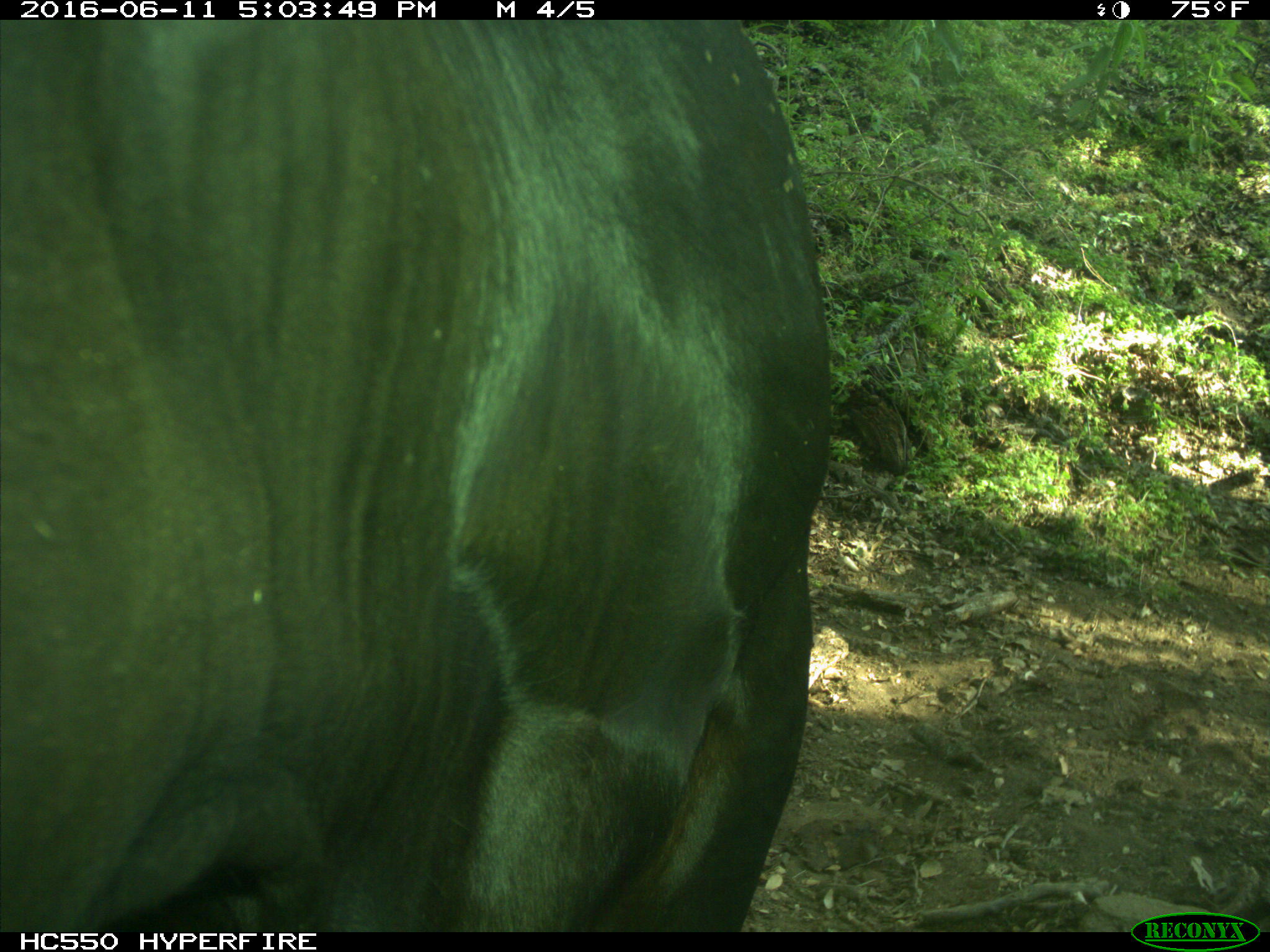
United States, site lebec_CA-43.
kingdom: Animalia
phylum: Chordata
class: Mammalia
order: Artiodactyla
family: Bovidae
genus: Bos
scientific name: Bos taurus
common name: domestic cow